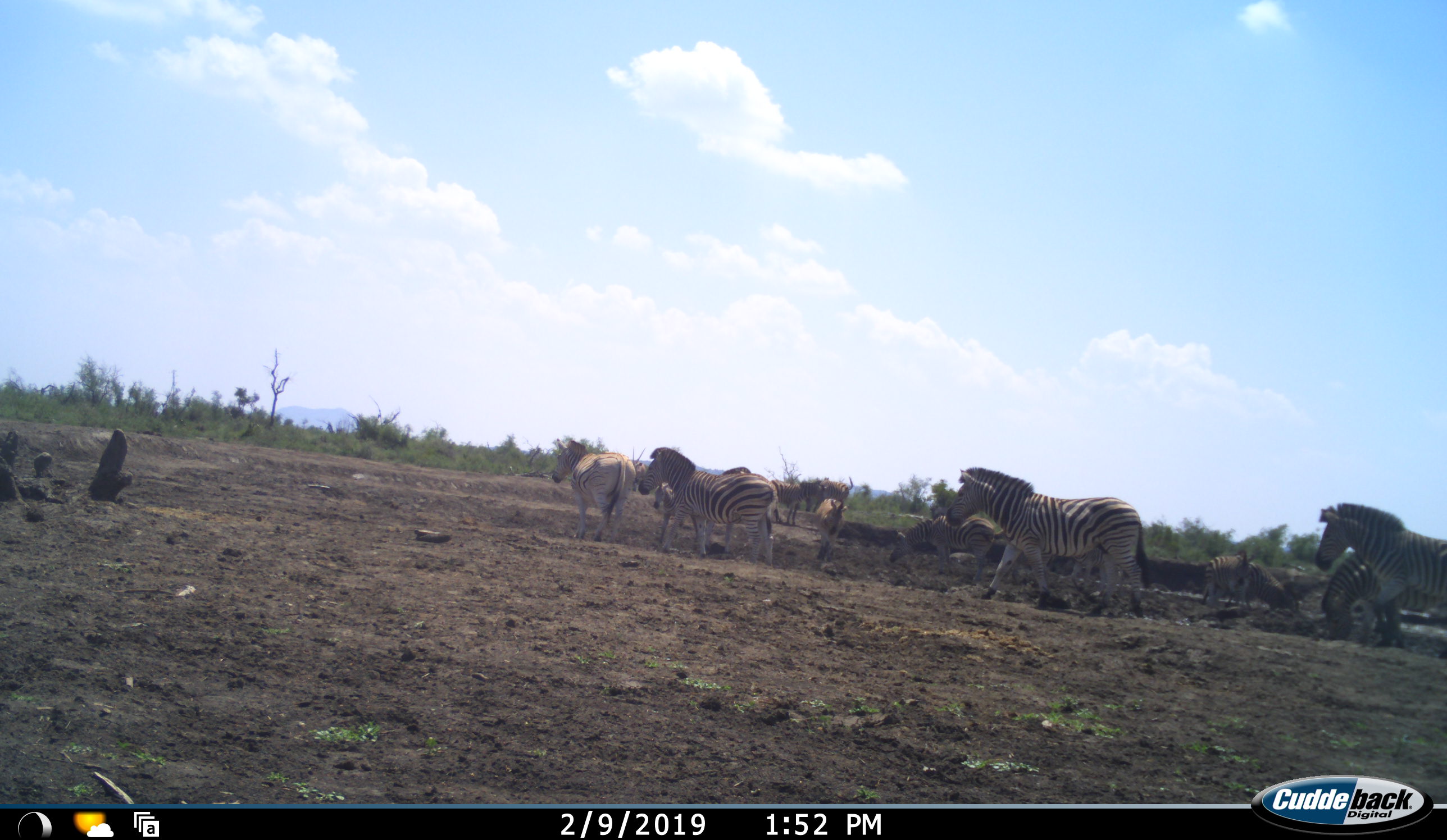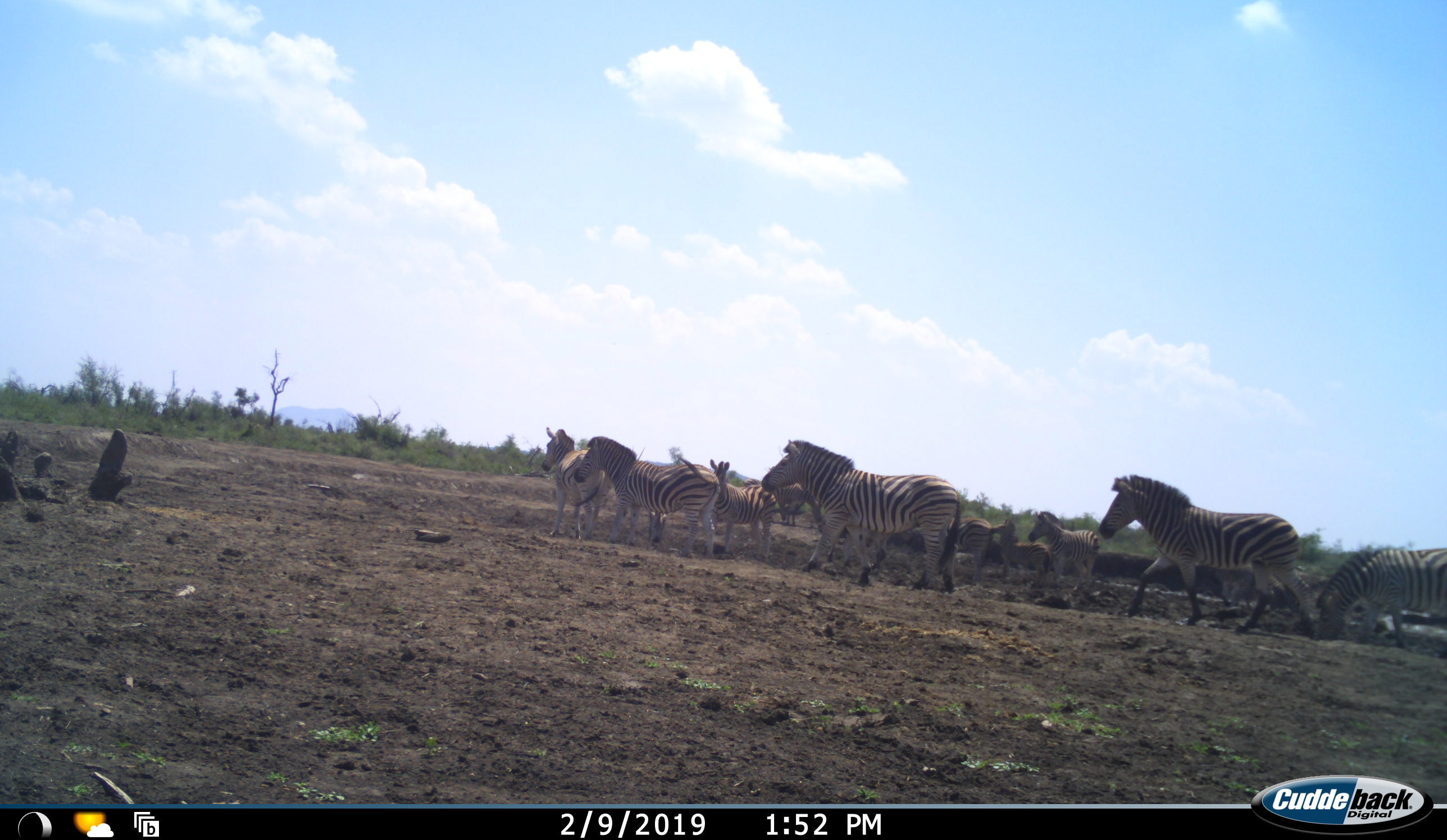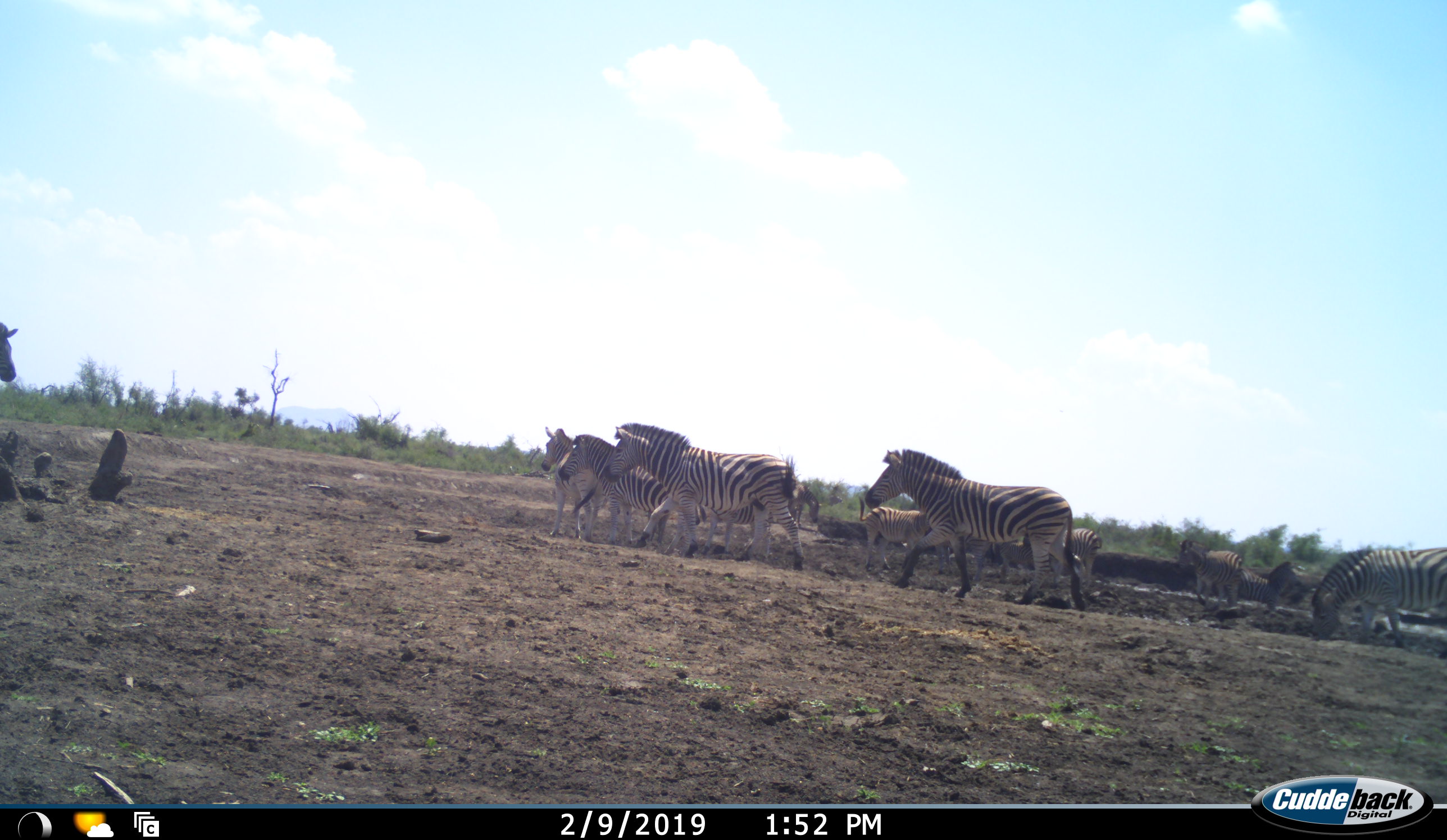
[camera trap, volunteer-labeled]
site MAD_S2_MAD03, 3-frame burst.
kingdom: Animalia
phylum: Chordata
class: Mammalia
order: Perissodactyla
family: Equidae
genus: Equus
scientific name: Equus quagga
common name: plains zebra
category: zebraplains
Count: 10.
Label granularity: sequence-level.